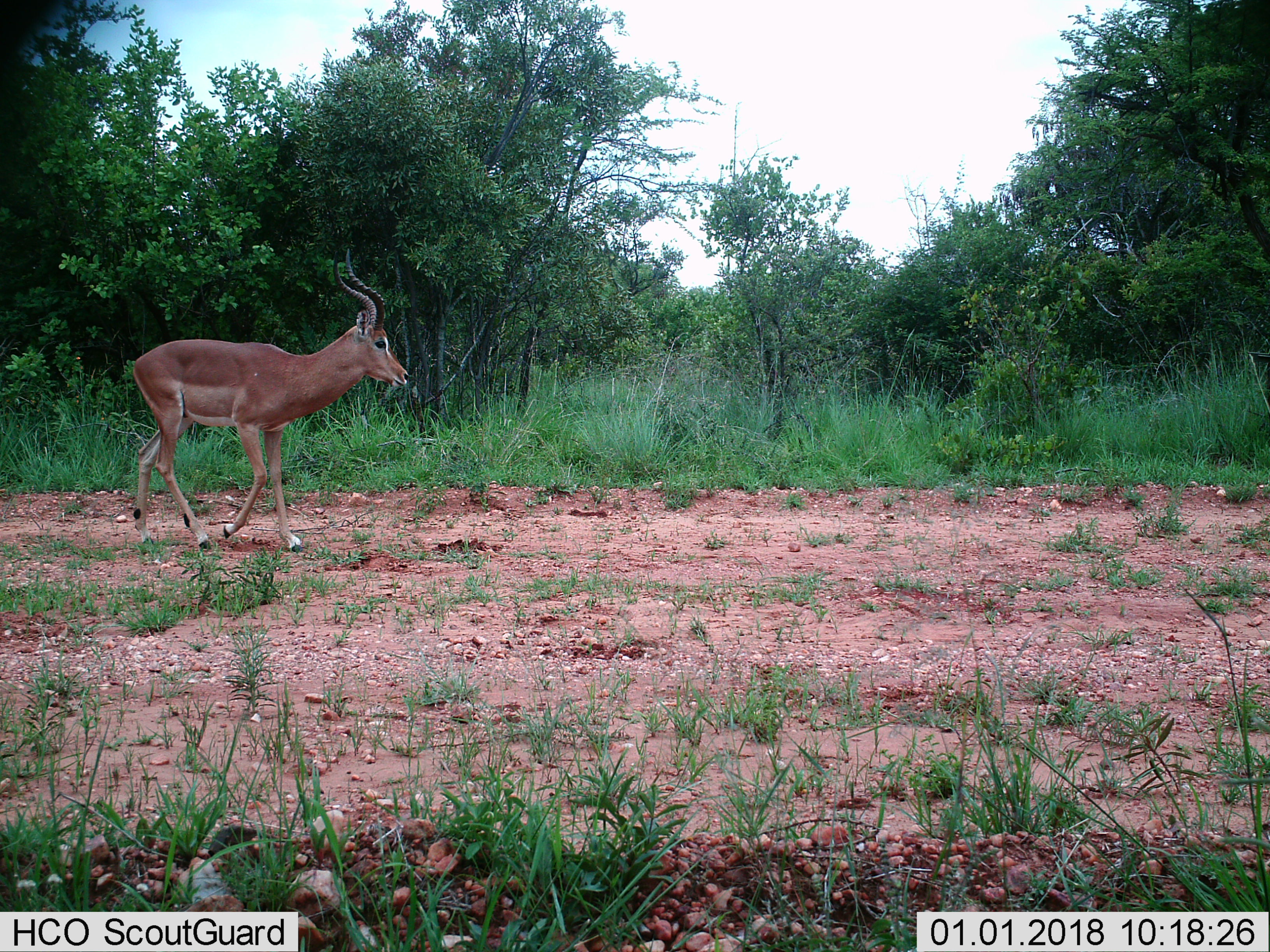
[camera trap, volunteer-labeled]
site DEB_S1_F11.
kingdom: Animalia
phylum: Chordata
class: Mammalia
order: Artiodactyla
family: Bovidae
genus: Aepyceros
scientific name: Aepyceros melampus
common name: impala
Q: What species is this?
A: Impala (Aepyceros melampus).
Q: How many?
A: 1.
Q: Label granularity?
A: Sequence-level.